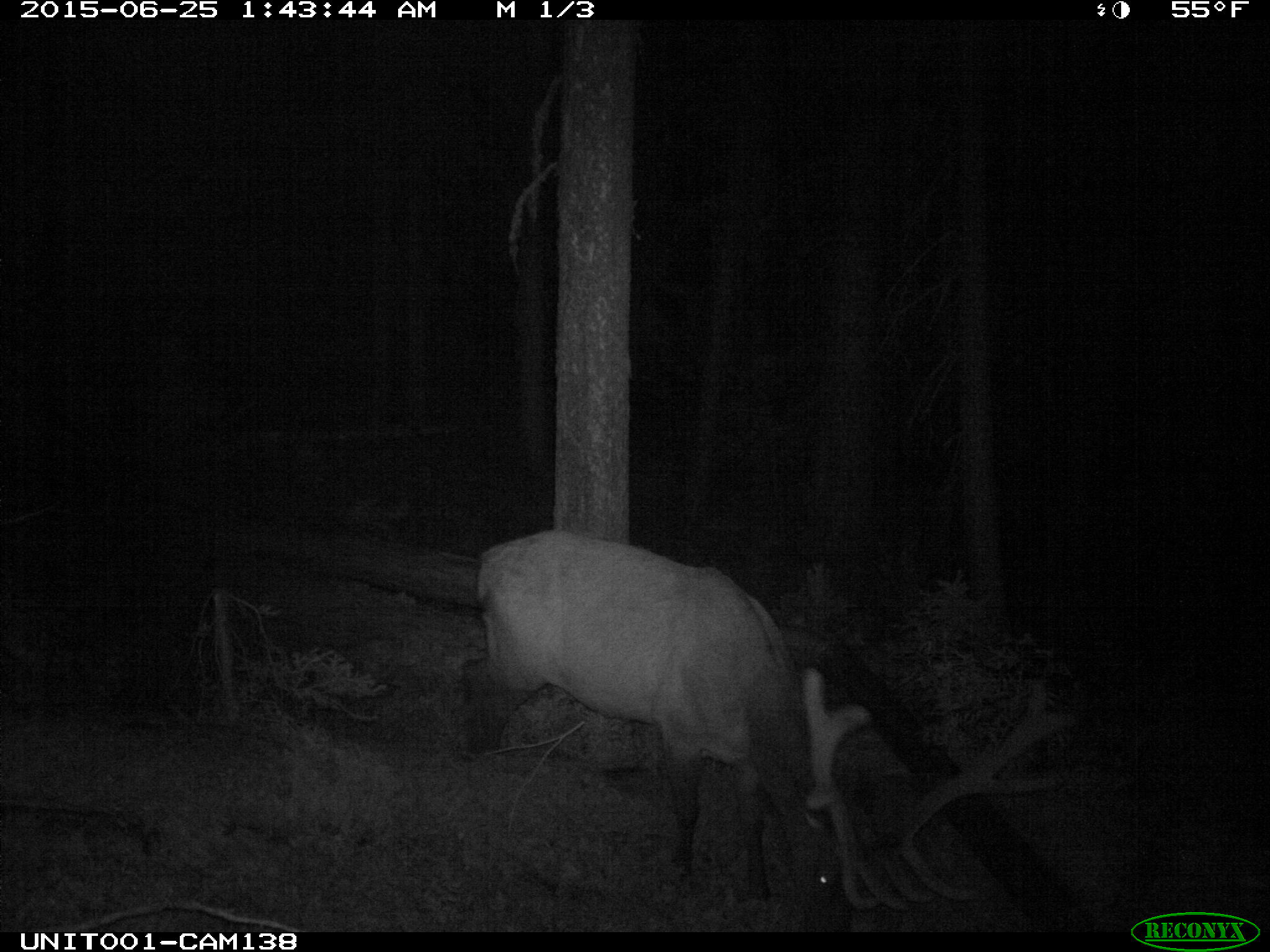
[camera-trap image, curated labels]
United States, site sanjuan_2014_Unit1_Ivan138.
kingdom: Animalia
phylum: Chordata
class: Mammalia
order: Artiodactyla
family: Cervidae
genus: Cervus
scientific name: Cervus elaphus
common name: red deer